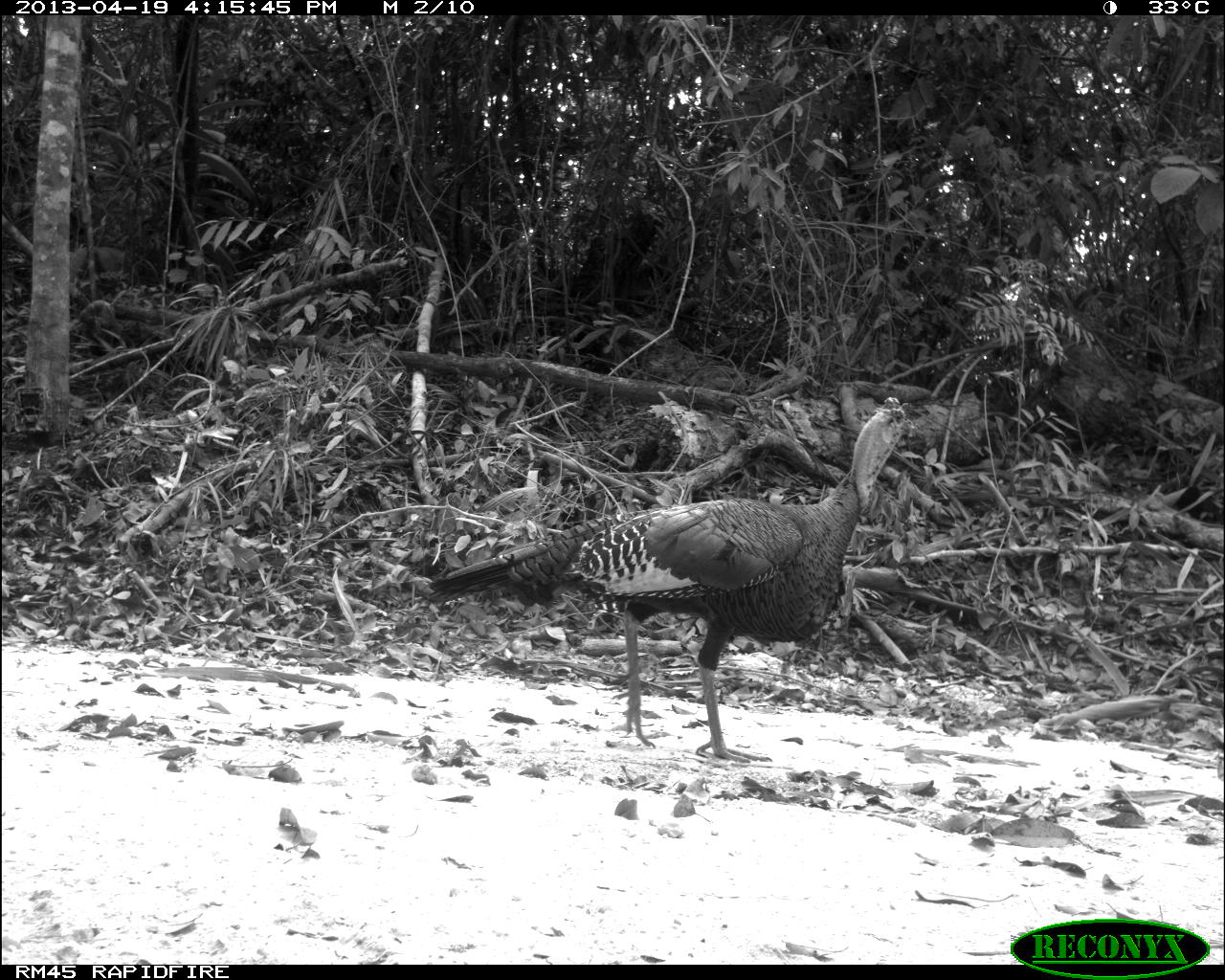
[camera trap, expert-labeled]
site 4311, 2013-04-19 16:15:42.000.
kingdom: Animalia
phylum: Chordata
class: Aves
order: Galliformes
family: Phasianidae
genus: Meleagris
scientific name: Meleagris ocellata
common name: ocellated turkey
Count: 1.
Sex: male.